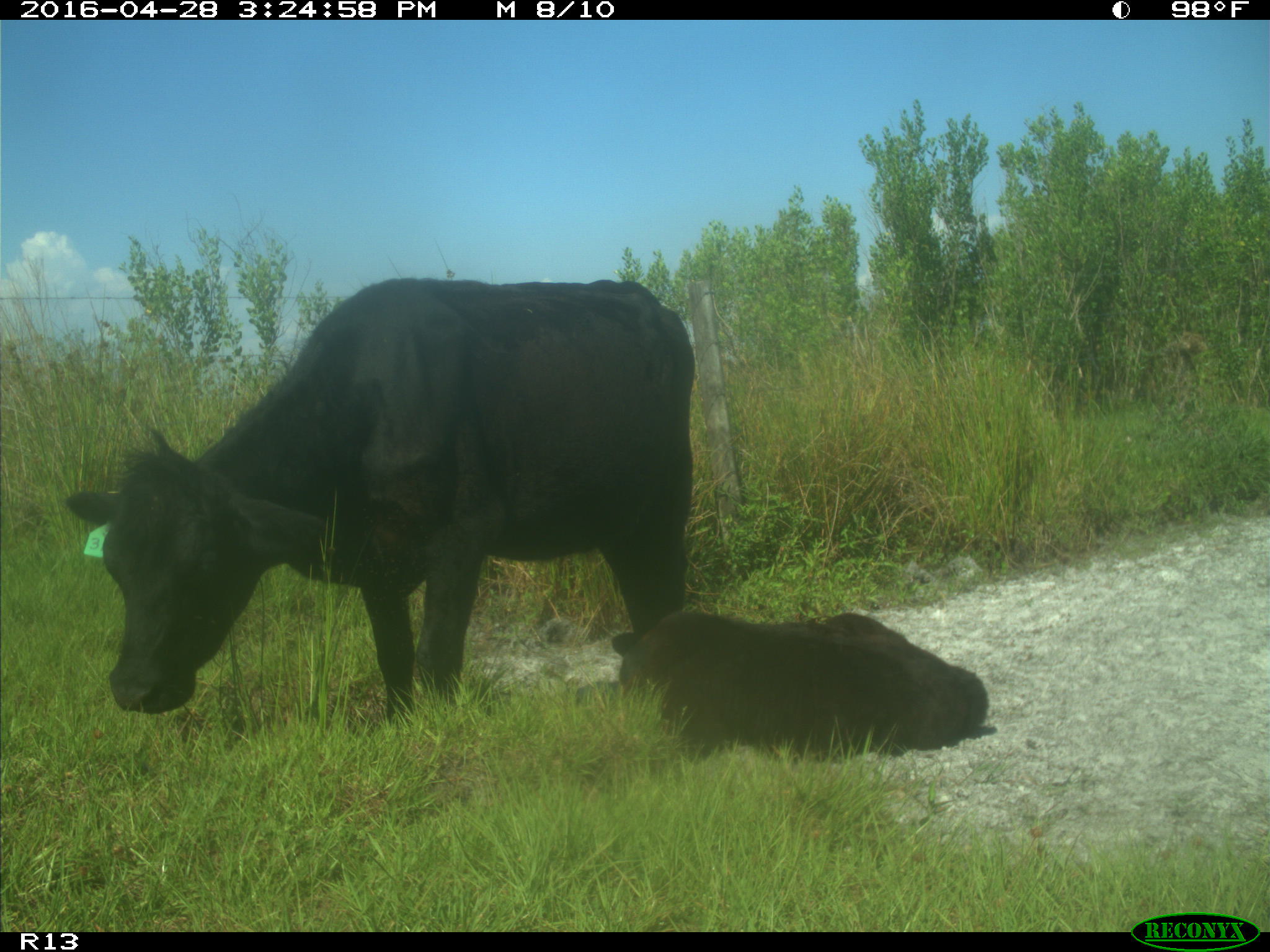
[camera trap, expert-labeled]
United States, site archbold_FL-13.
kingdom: Animalia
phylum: Chordata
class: Mammalia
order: Artiodactyla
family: Bovidae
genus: Bos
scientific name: Bos taurus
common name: domestic cow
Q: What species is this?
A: Bos taurus (domestic cow).